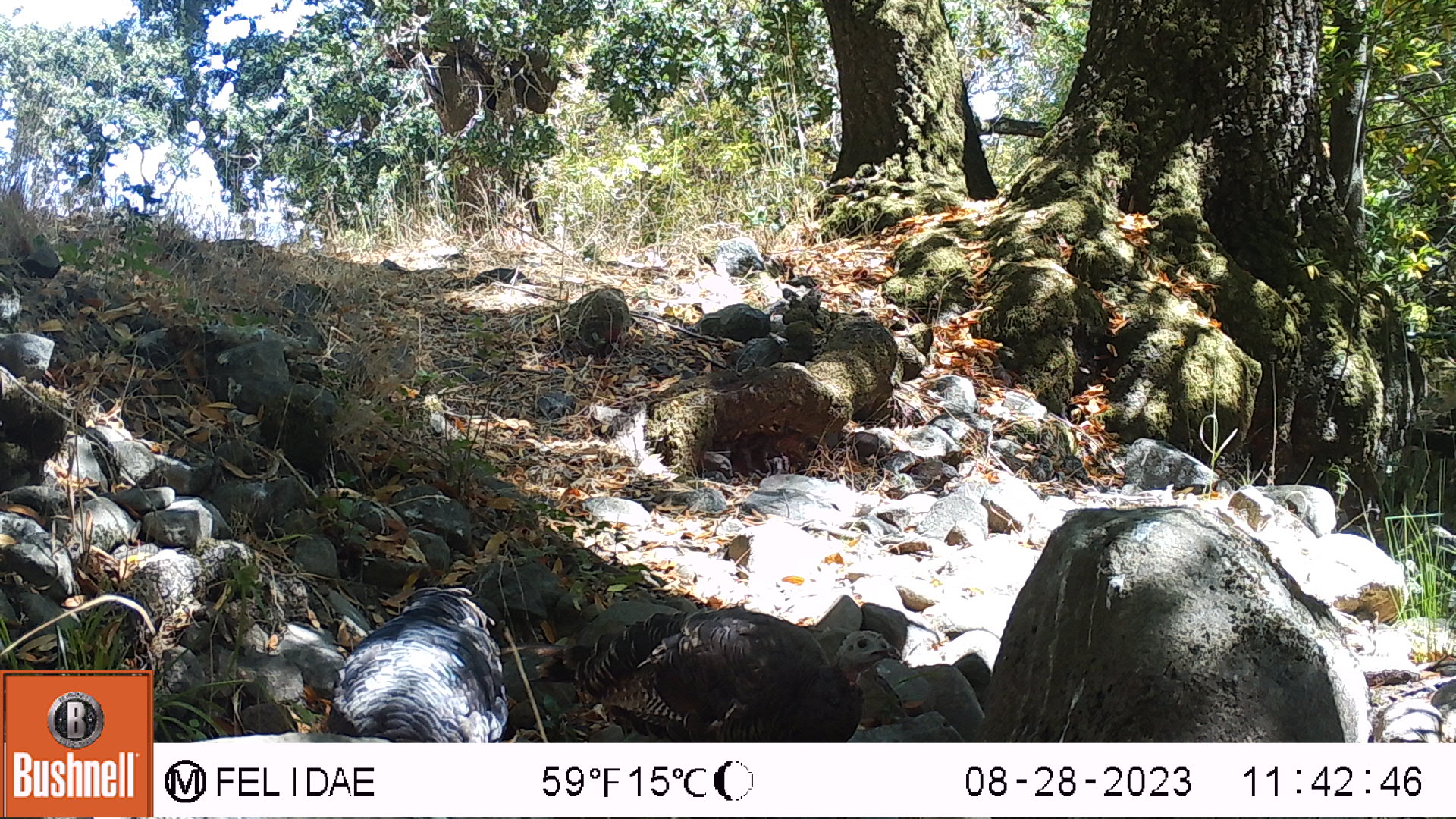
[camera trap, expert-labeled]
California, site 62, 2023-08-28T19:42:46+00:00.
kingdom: Animalia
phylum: Chordata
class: Aves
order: Galliformes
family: Phasianidae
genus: Meleagris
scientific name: Meleagris gallopavo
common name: turkey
Turkey (Meleagris gallopavo).